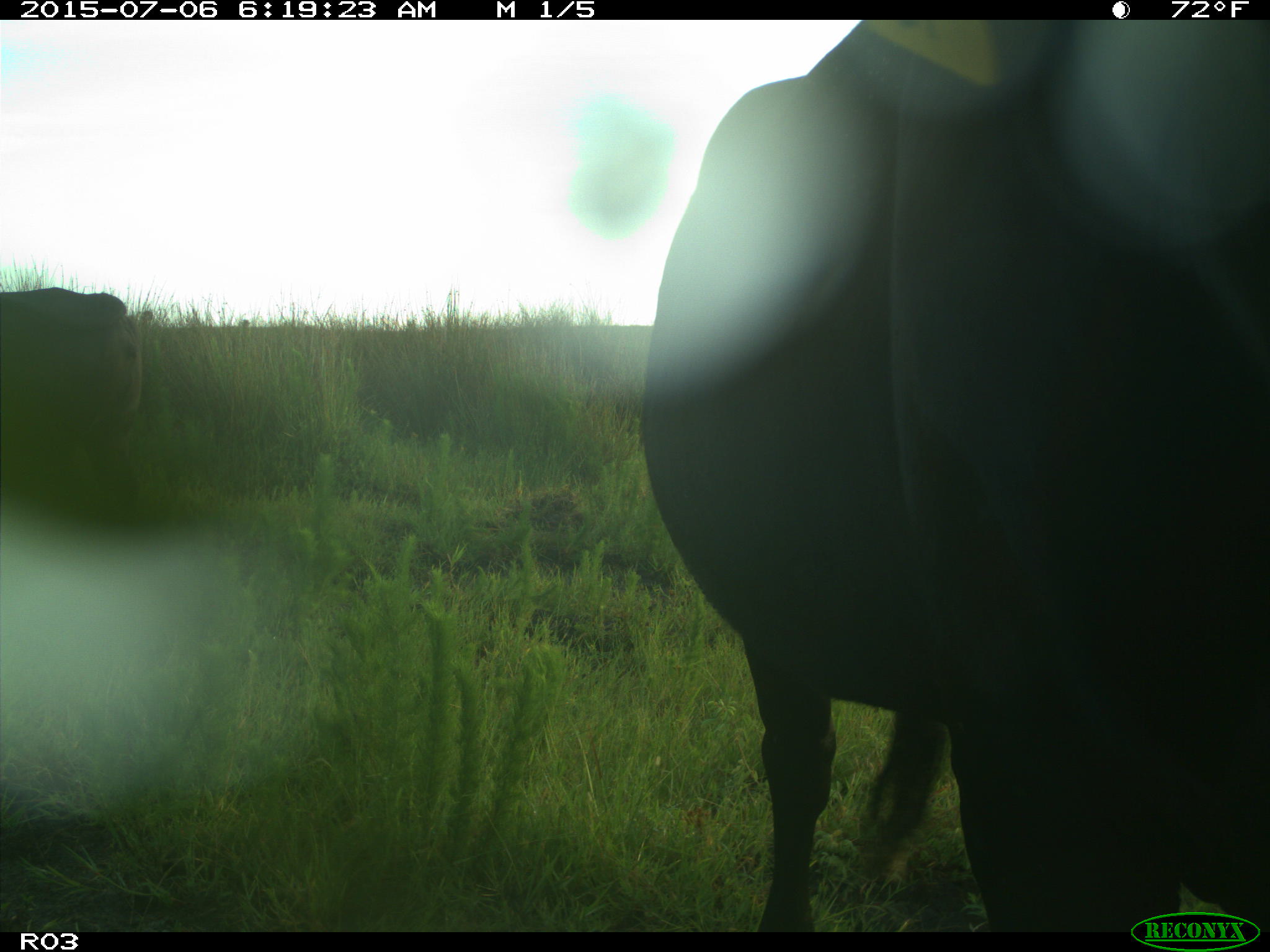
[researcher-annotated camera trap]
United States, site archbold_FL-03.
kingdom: Animalia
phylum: Chordata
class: Mammalia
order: Artiodactyla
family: Bovidae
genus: Bos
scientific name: Bos taurus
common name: domestic cow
Bos taurus (domestic cow).